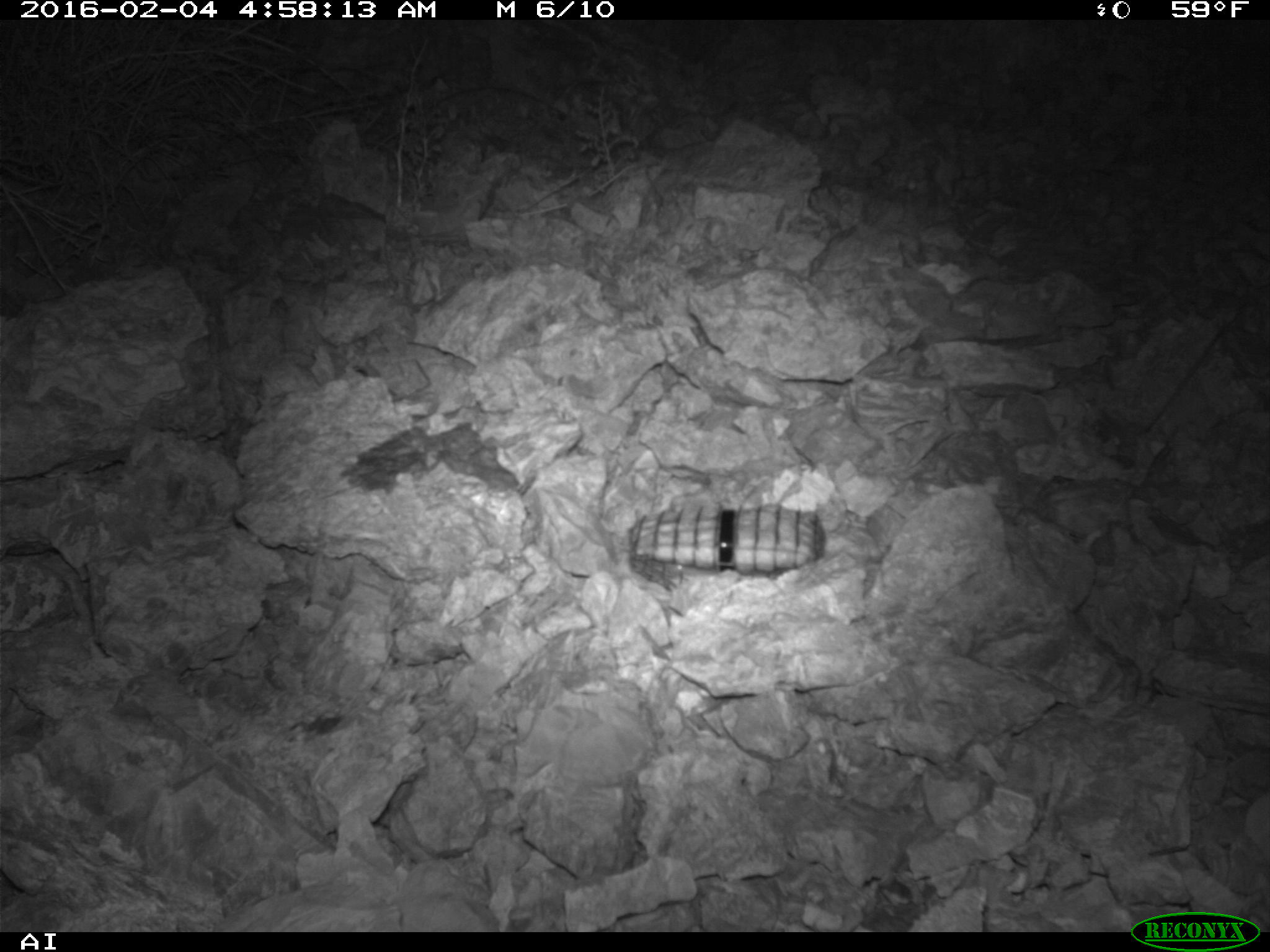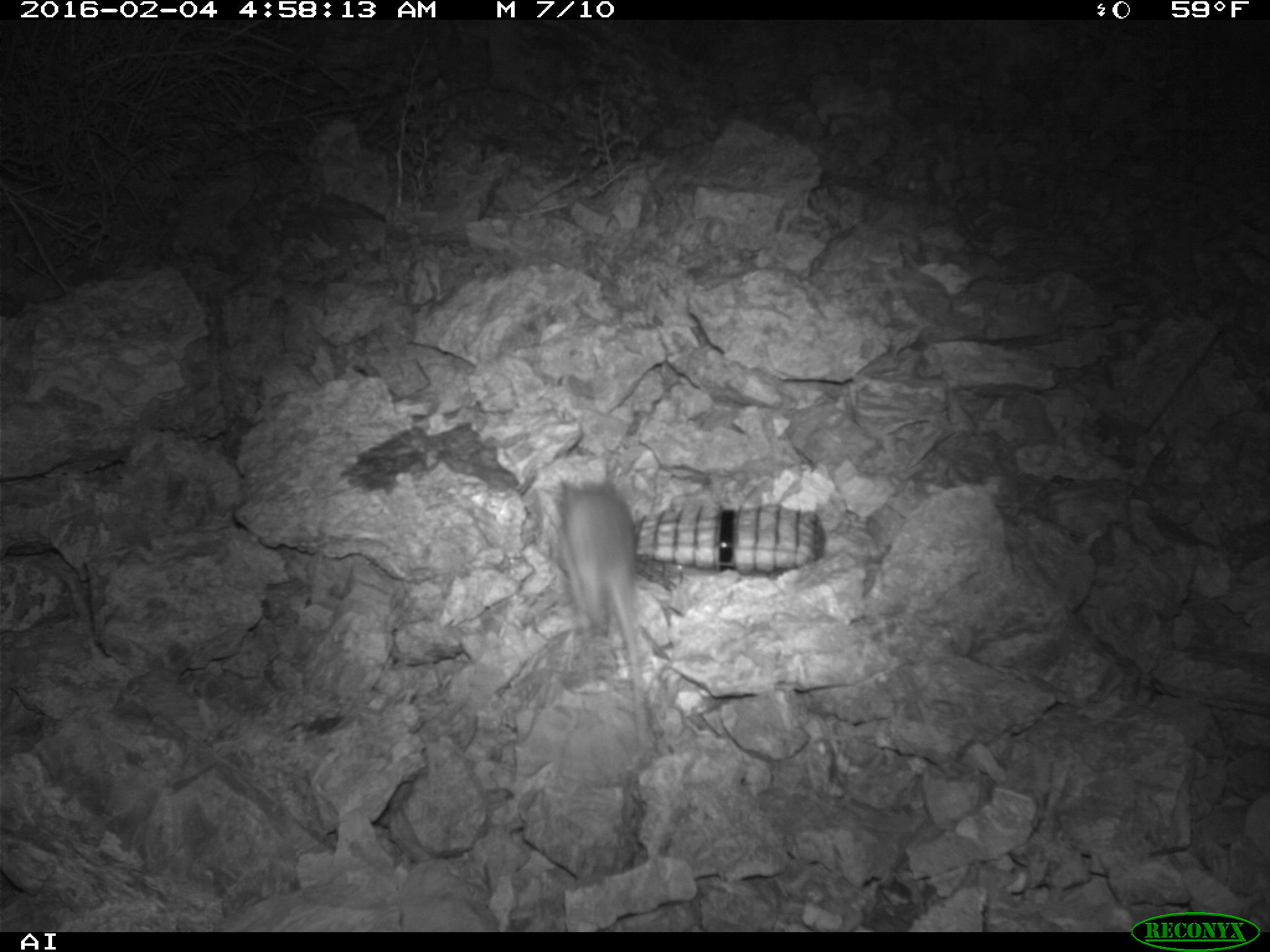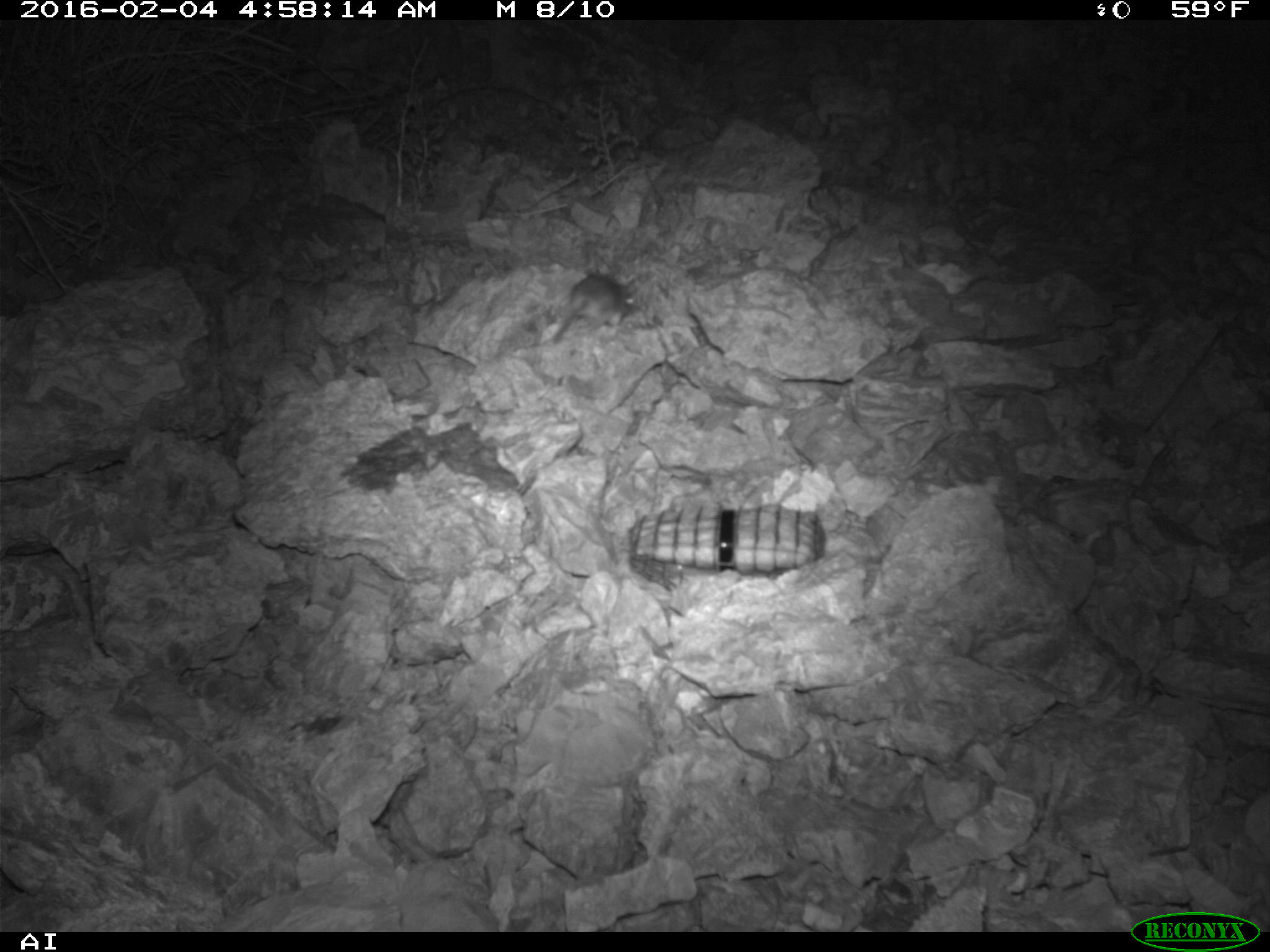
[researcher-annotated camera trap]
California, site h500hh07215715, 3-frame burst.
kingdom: Animalia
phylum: Chordata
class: Mammalia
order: Rodentia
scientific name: Rodentia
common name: rodent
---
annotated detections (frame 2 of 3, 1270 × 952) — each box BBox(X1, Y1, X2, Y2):
rodent: BBox(551, 478, 645, 746)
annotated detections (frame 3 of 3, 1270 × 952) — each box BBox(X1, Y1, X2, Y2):
rodent: BBox(553, 273, 636, 340)